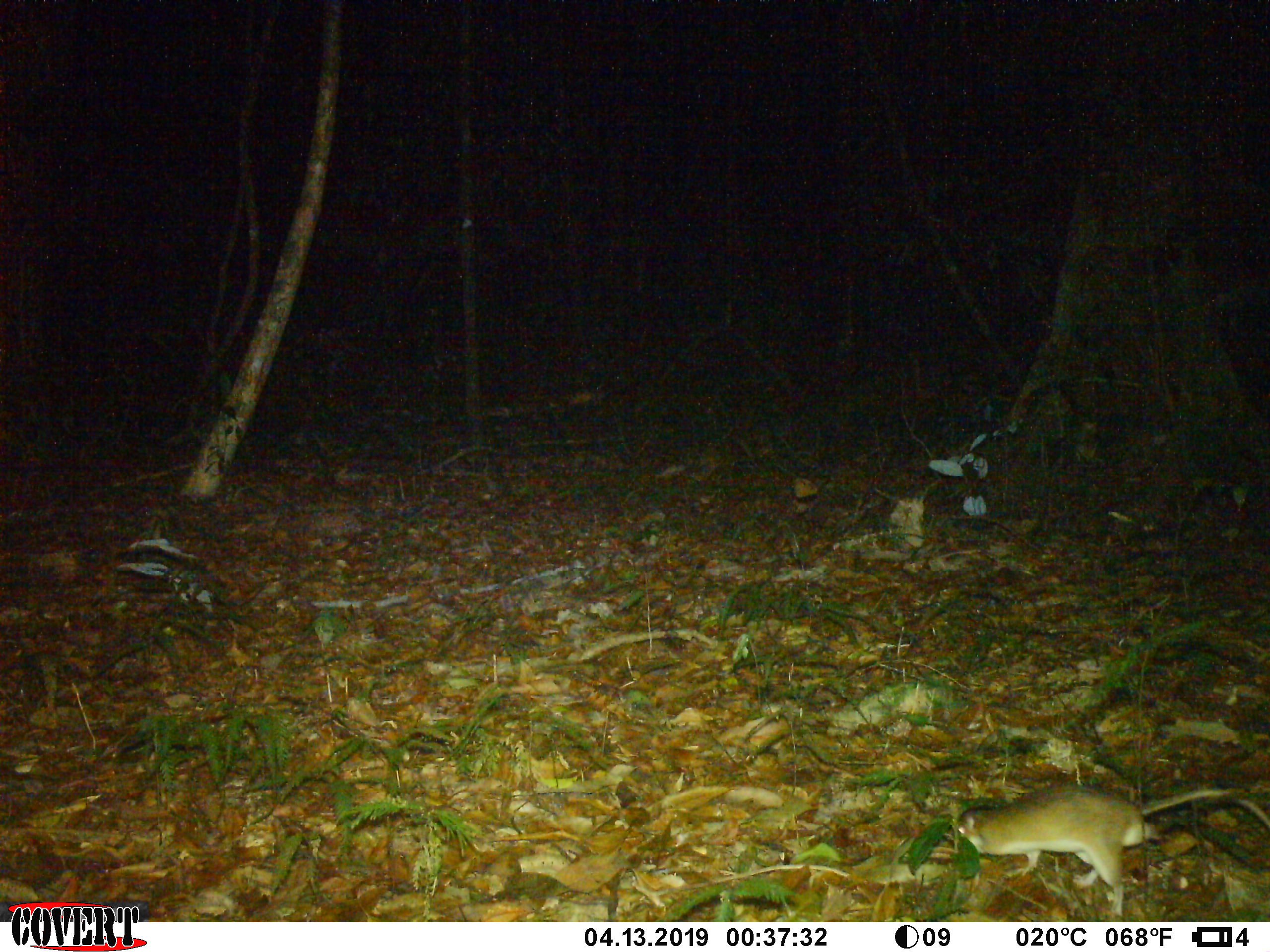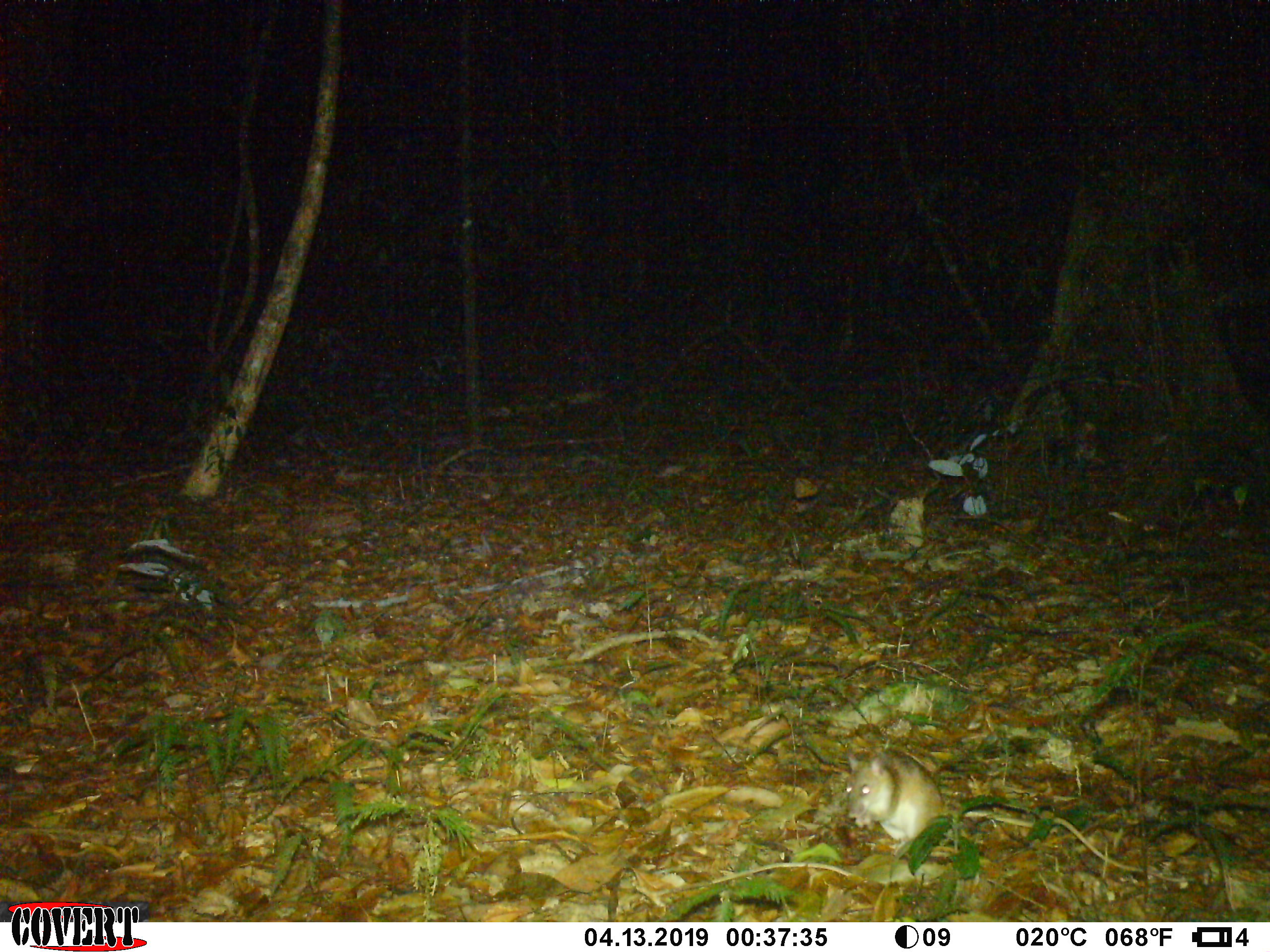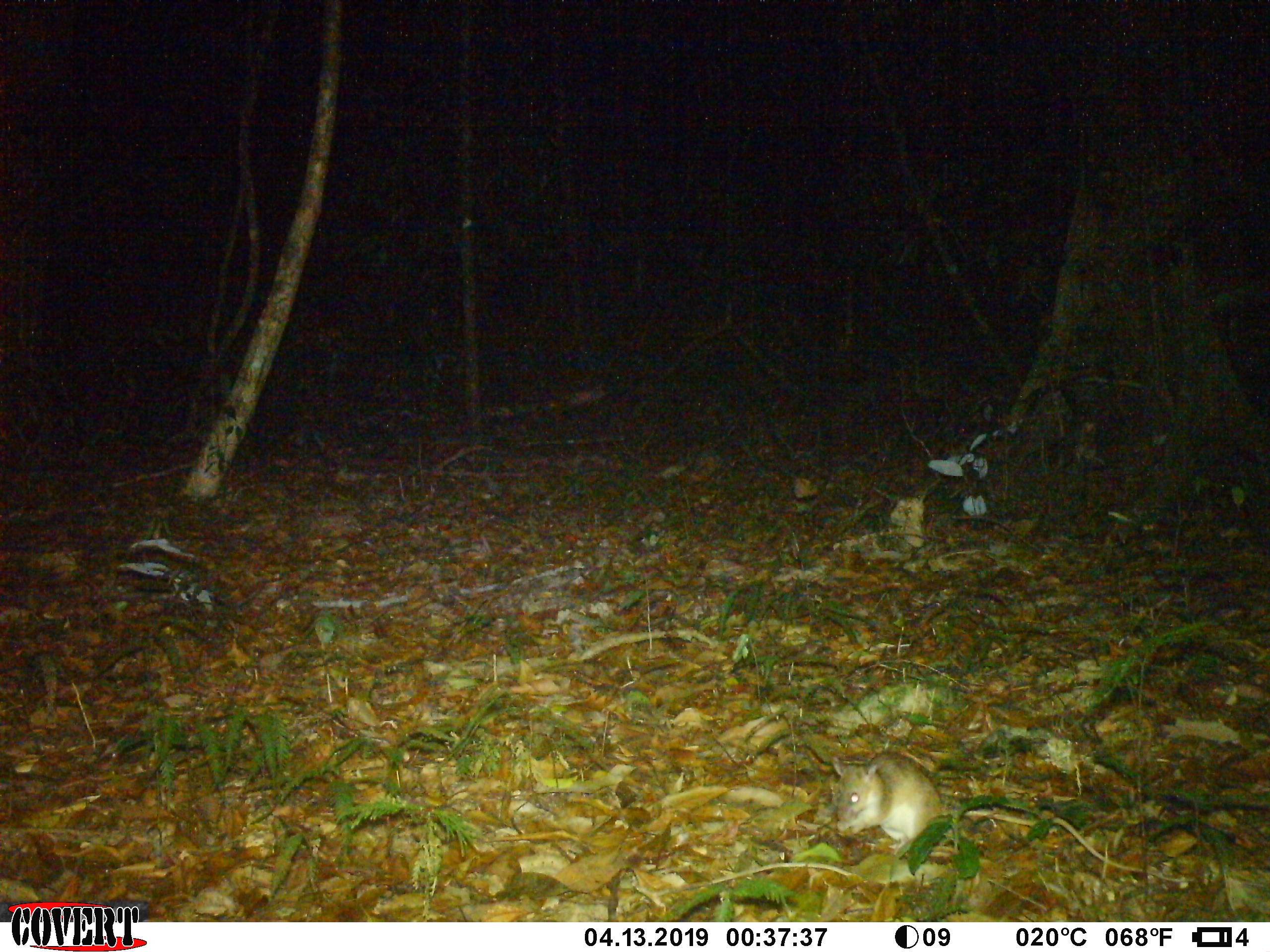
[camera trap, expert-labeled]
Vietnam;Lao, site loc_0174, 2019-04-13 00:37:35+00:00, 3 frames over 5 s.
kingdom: Animalia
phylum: Chordata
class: Mammalia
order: Rodentia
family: Muridae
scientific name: Muridae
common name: old-world mice and rats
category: unidentified murid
Unidentified murid (old-world mice and rats) (Muridae). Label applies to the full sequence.